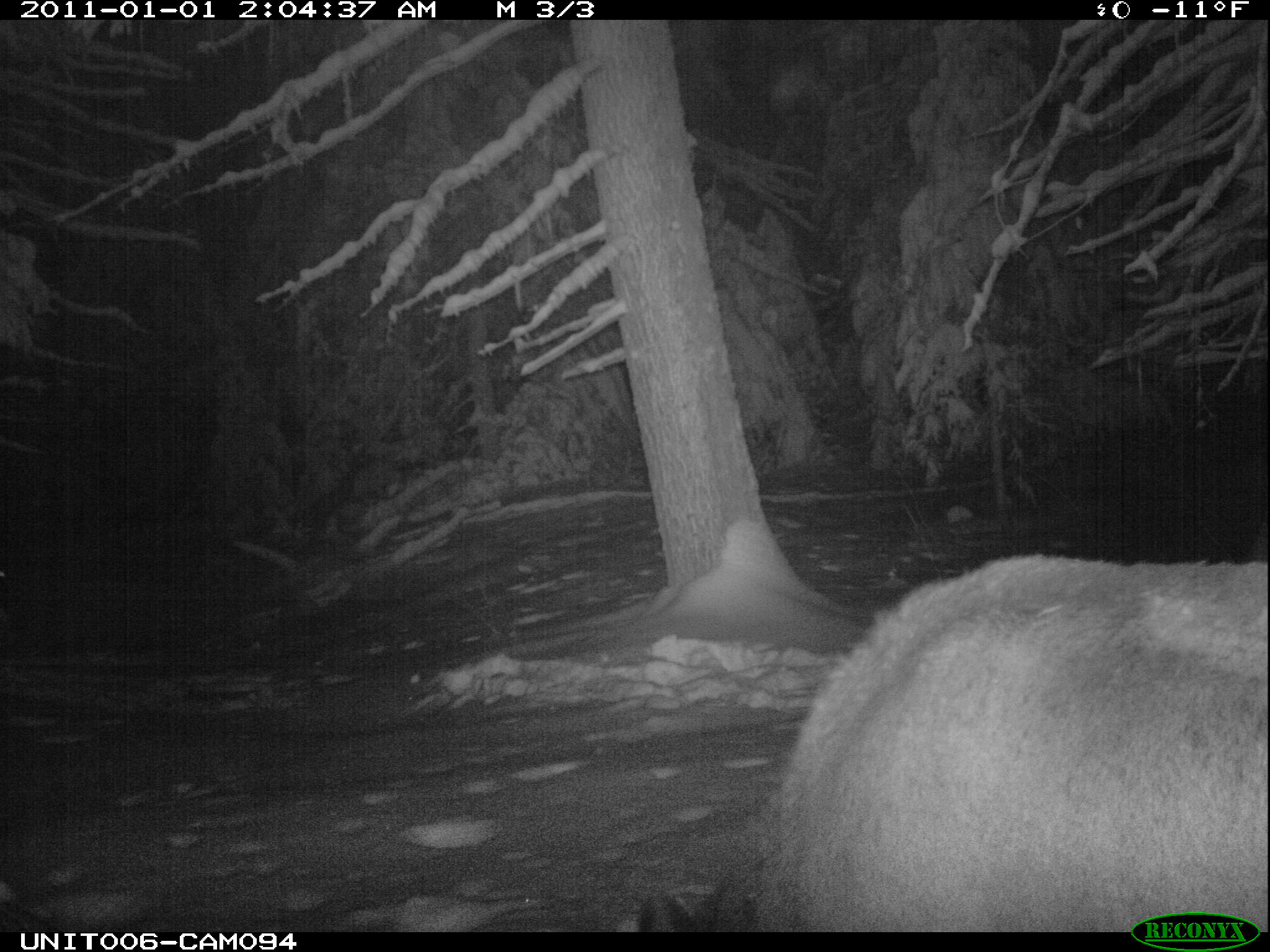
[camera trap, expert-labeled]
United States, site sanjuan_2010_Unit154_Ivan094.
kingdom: Animalia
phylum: Chordata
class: Mammalia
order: Artiodactyla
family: Cervidae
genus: Cervus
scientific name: Cervus elaphus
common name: red deer